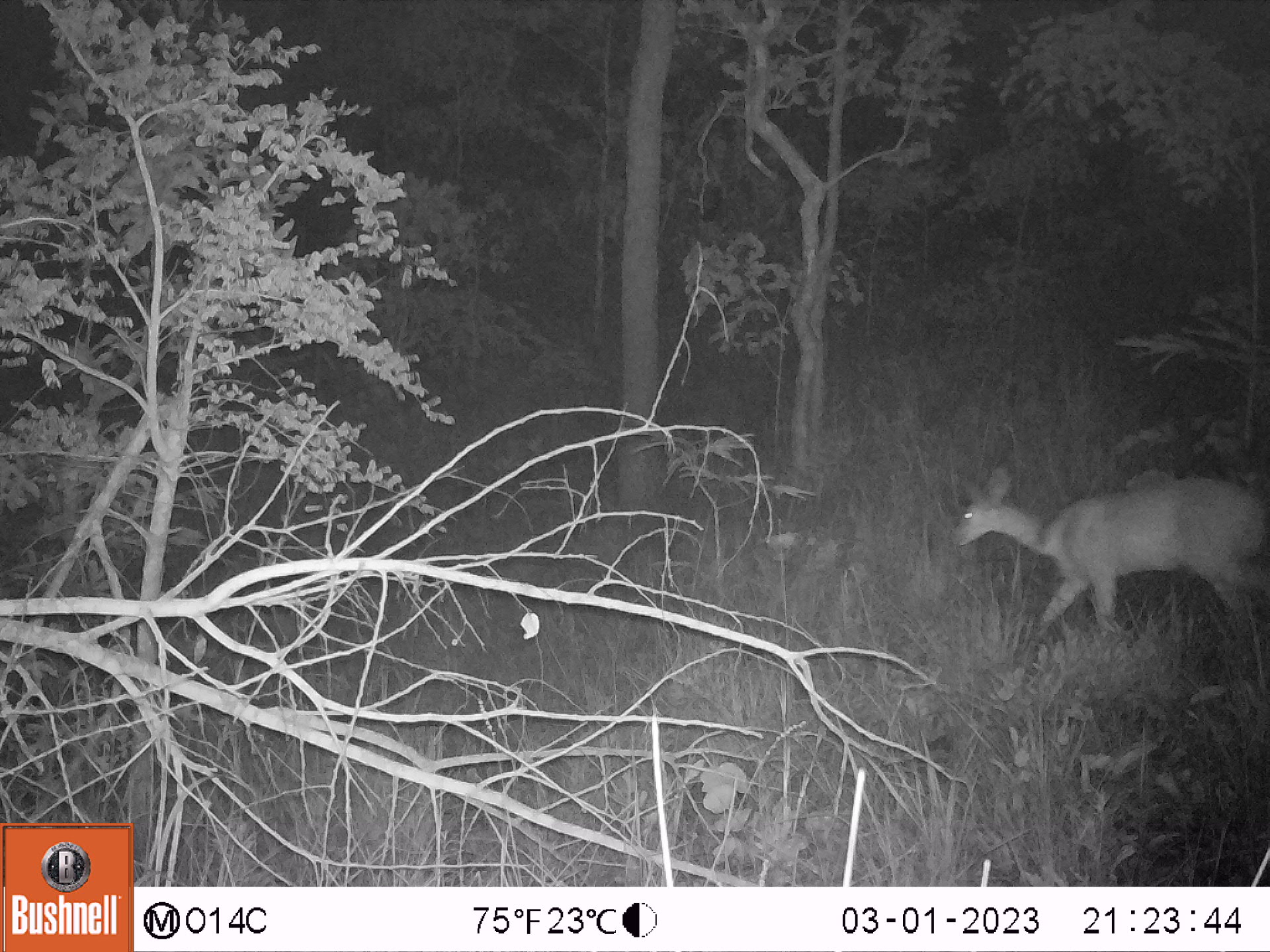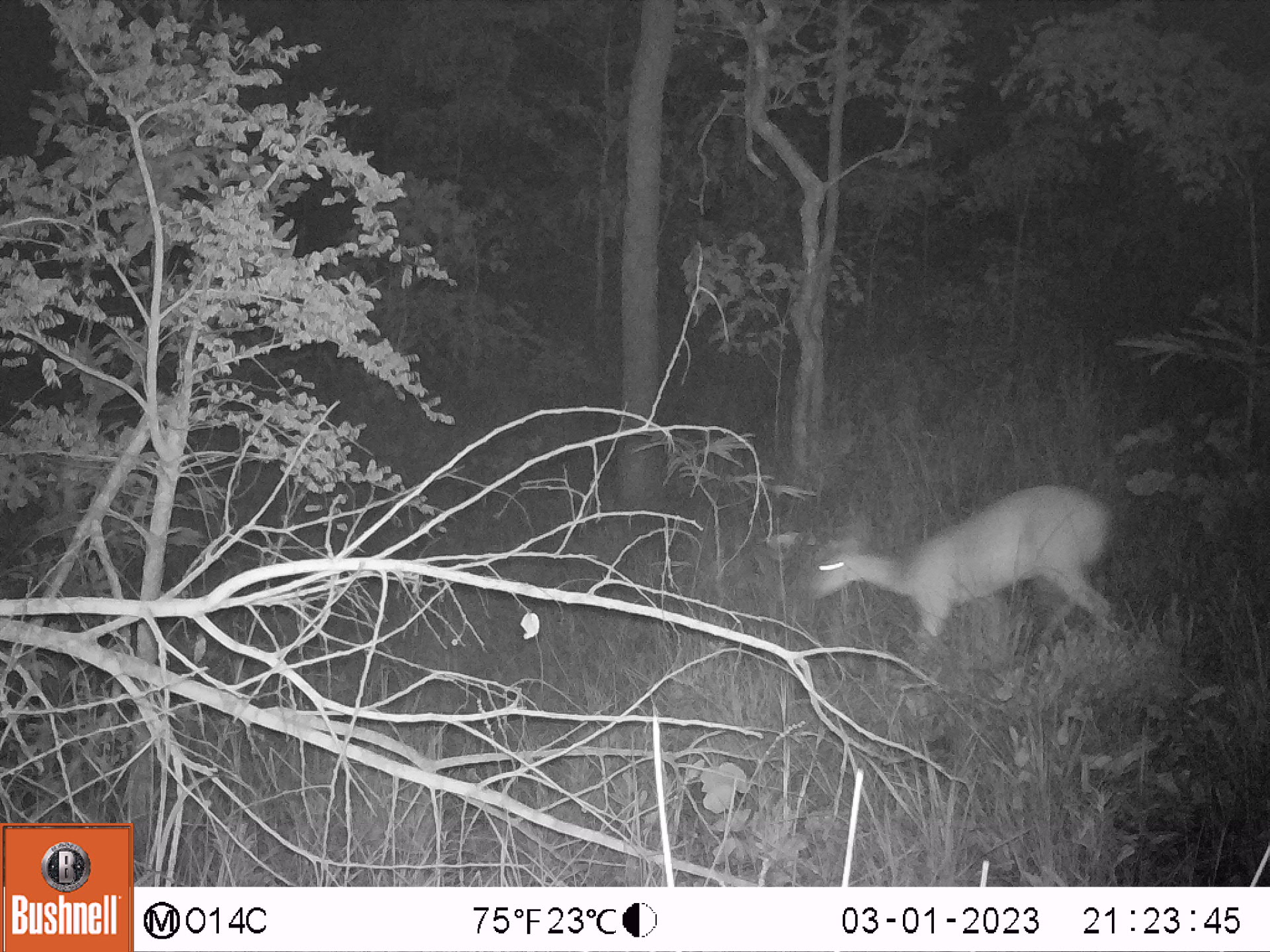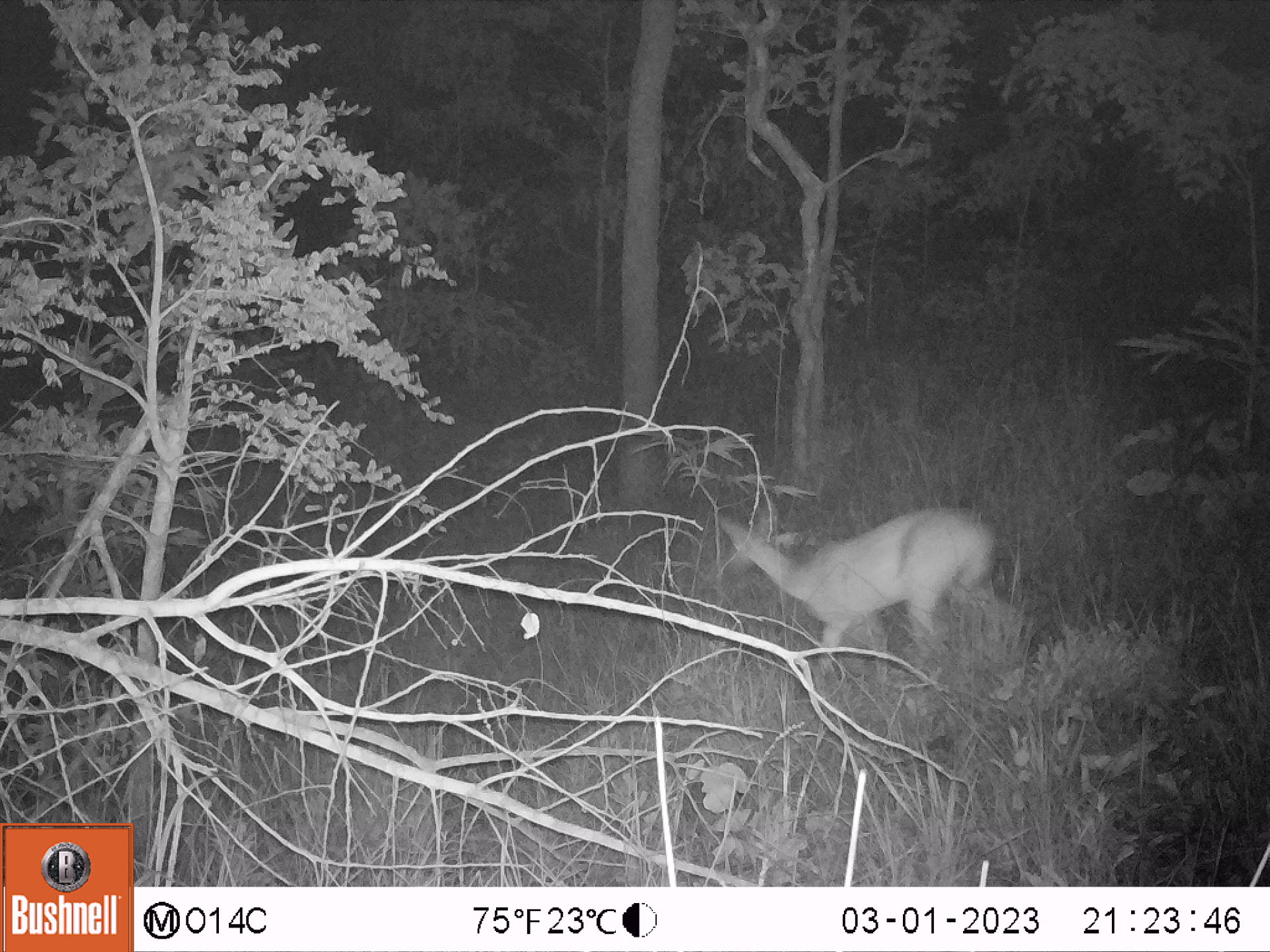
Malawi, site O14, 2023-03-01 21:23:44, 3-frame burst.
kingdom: Animalia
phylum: Chordata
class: Mammalia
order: Artiodactyla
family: Bovidae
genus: Redunca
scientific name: Redunca arundinum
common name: southern reedbuck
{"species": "southern reedbuck (Redunca arundinum)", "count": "1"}